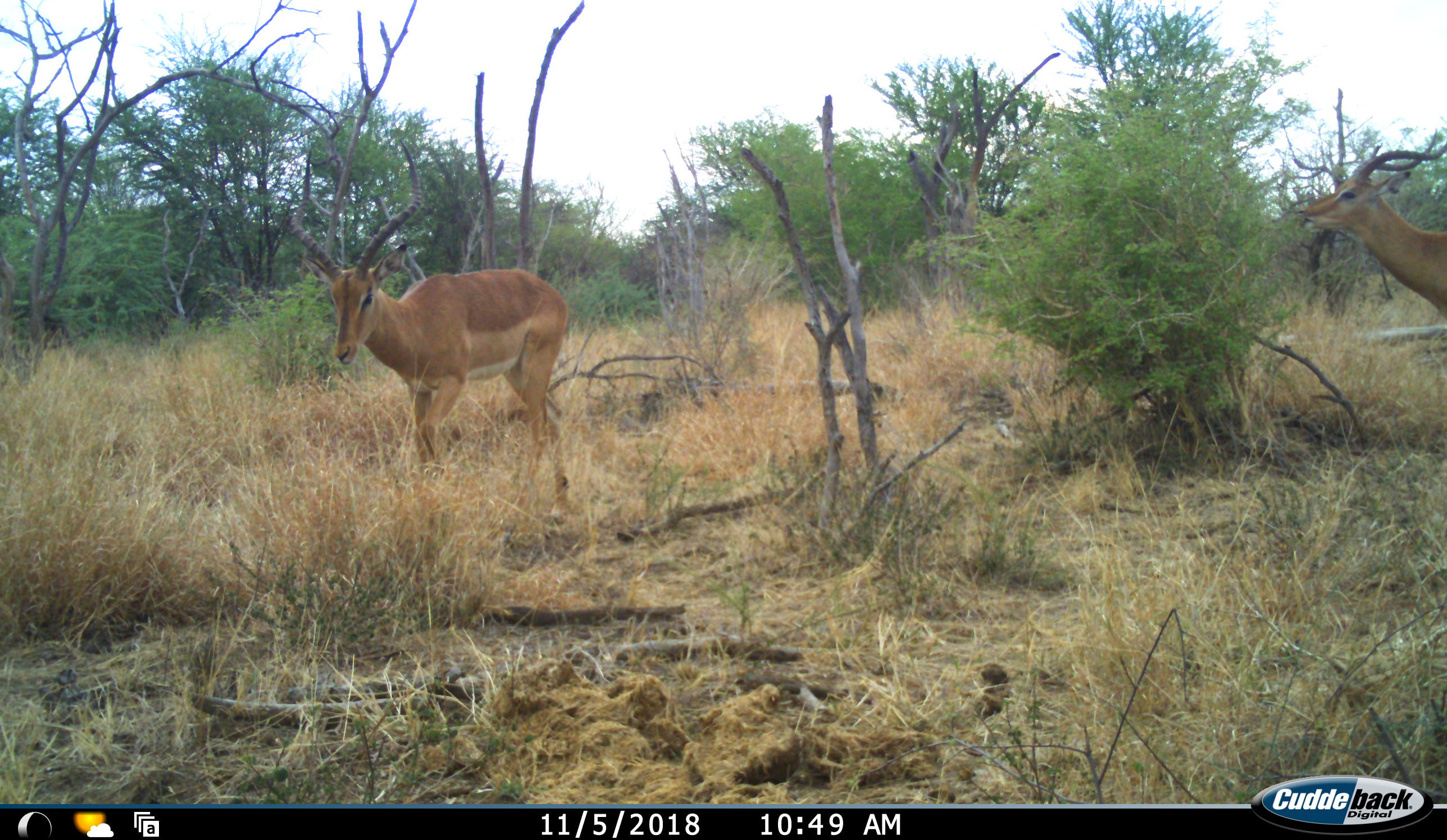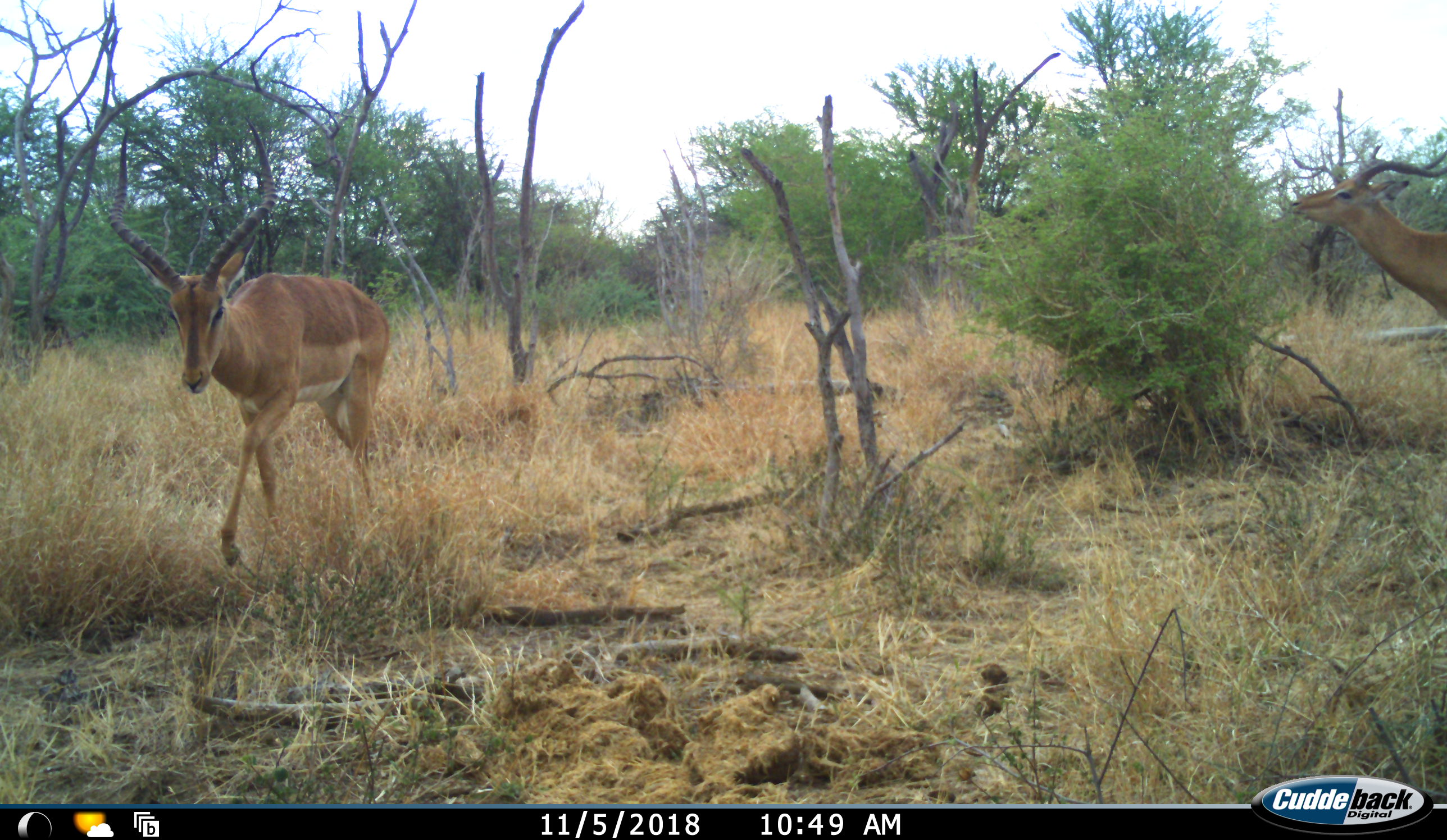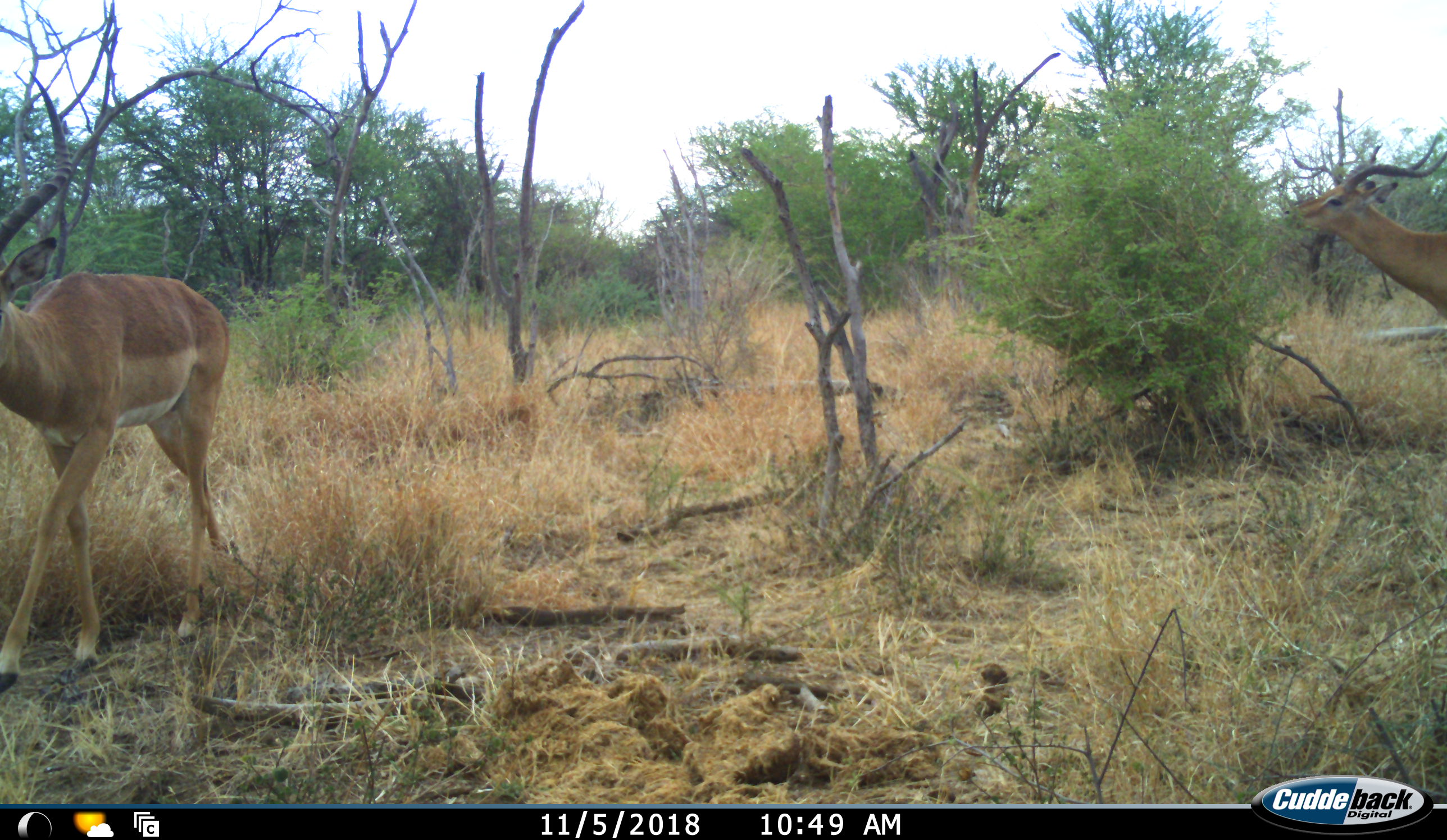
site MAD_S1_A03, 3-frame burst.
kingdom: Animalia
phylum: Chordata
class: Mammalia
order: Artiodactyla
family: Bovidae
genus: Aepyceros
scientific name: Aepyceros melampus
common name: impala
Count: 2.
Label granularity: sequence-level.